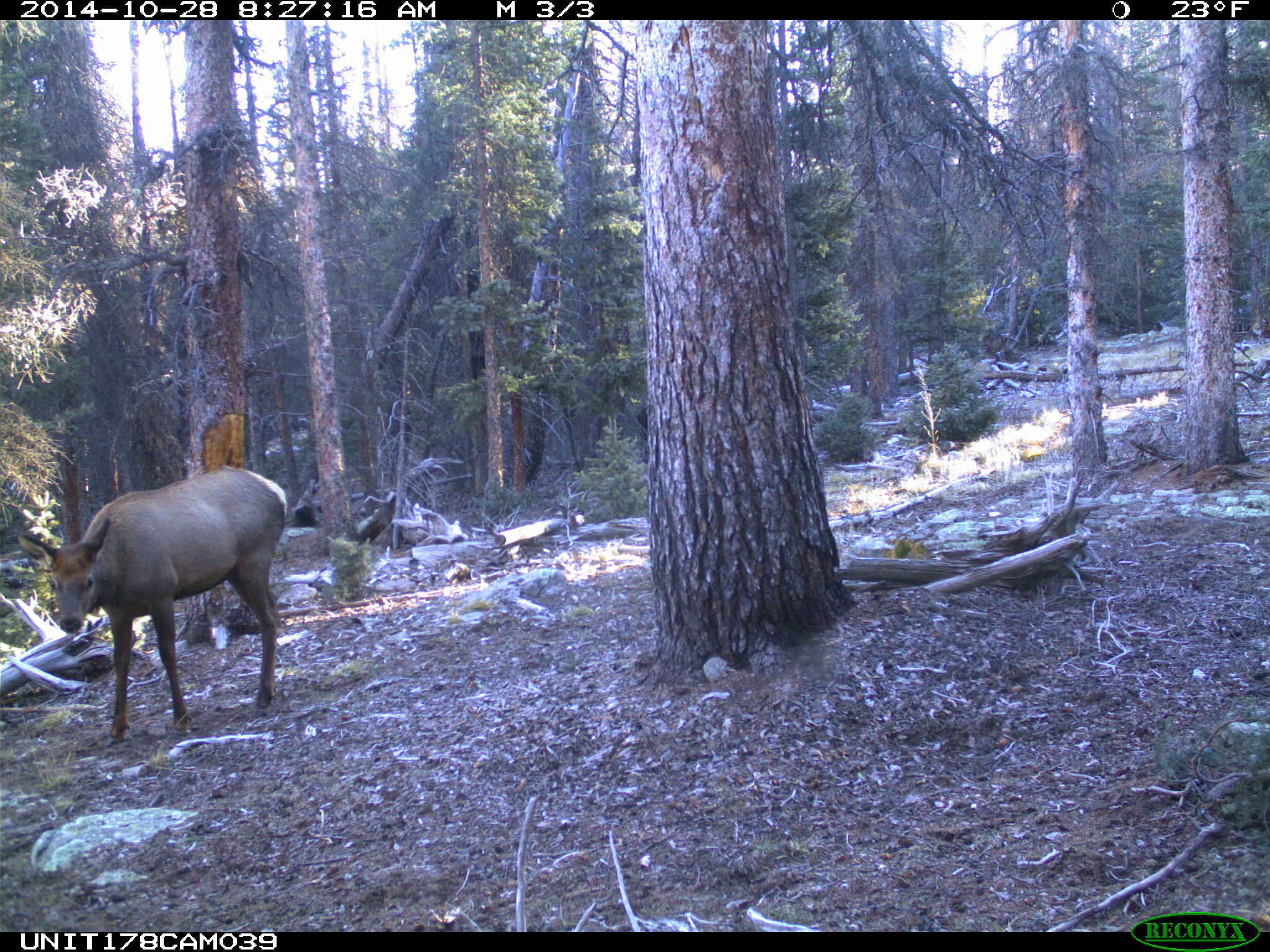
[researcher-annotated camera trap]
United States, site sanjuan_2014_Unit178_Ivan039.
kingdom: Animalia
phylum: Chordata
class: Mammalia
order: Artiodactyla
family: Cervidae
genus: Cervus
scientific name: Cervus elaphus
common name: red deer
Cervus elaphus (red deer).